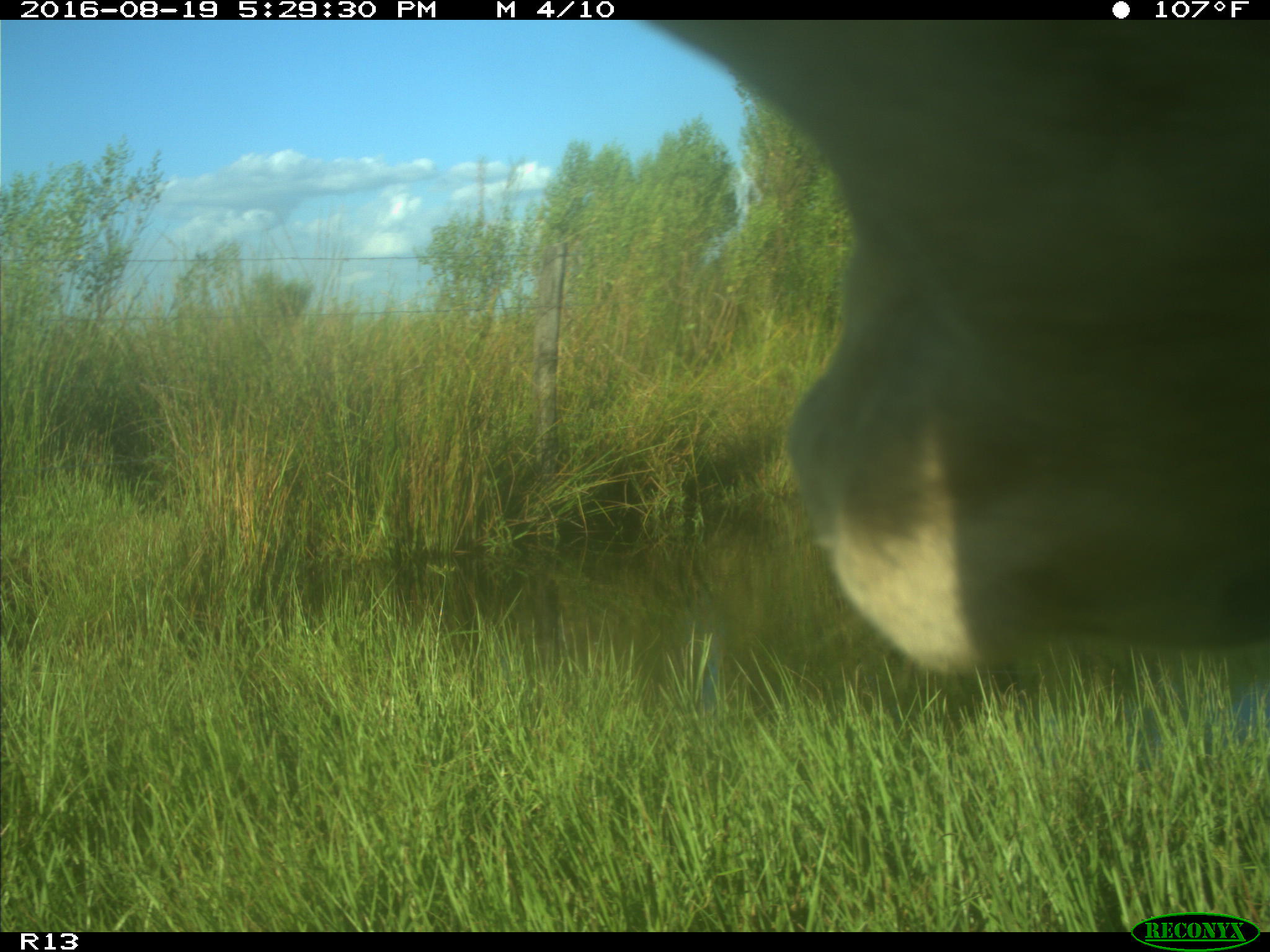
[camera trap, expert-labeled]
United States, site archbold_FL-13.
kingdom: Animalia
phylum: Chordata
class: Mammalia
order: Artiodactyla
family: Bovidae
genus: Bos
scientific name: Bos taurus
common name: domestic cow